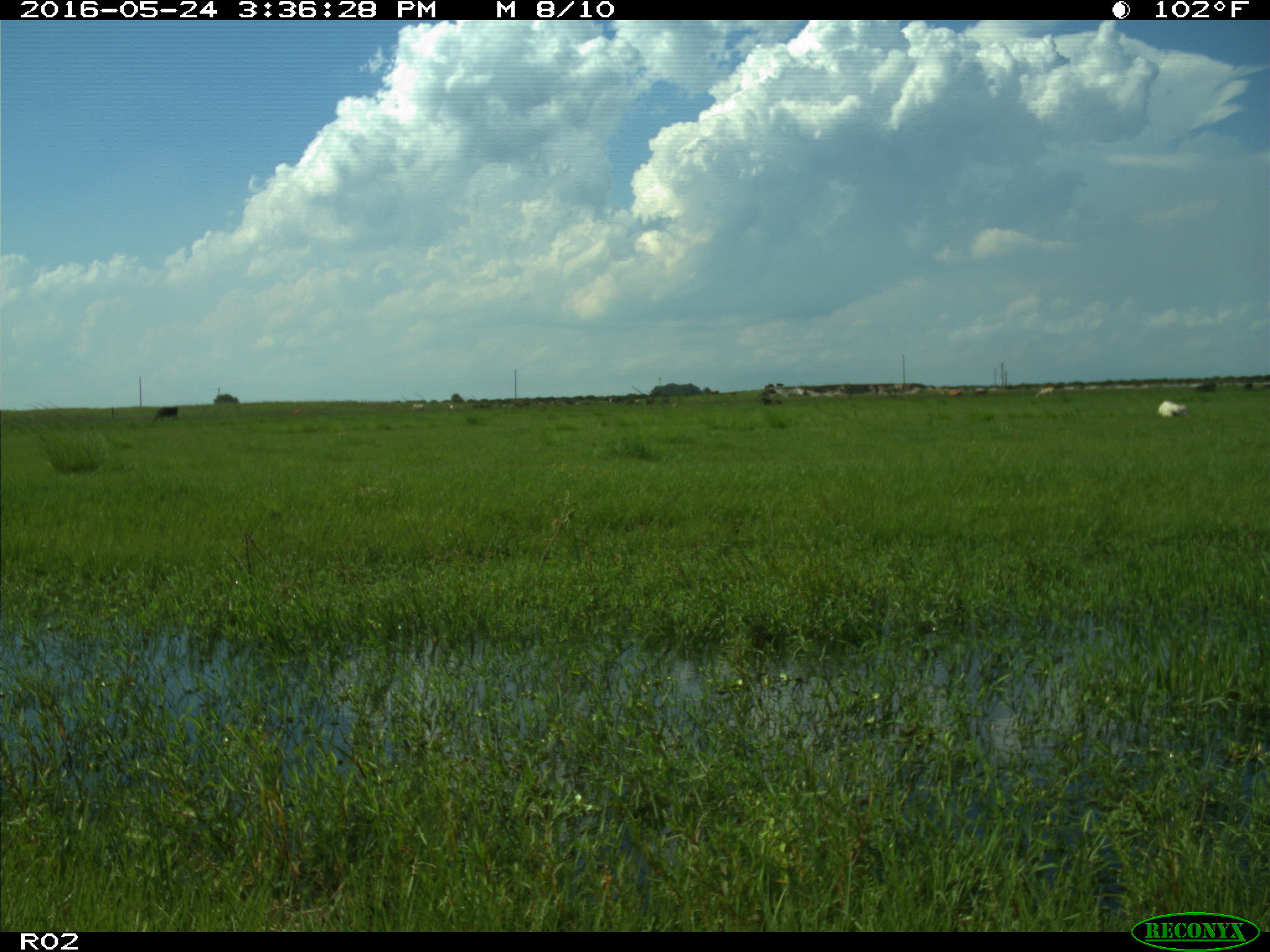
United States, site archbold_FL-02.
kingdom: Animalia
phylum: Chordata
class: Mammalia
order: Artiodactyla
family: Bovidae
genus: Bos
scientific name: Bos taurus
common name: domestic cow